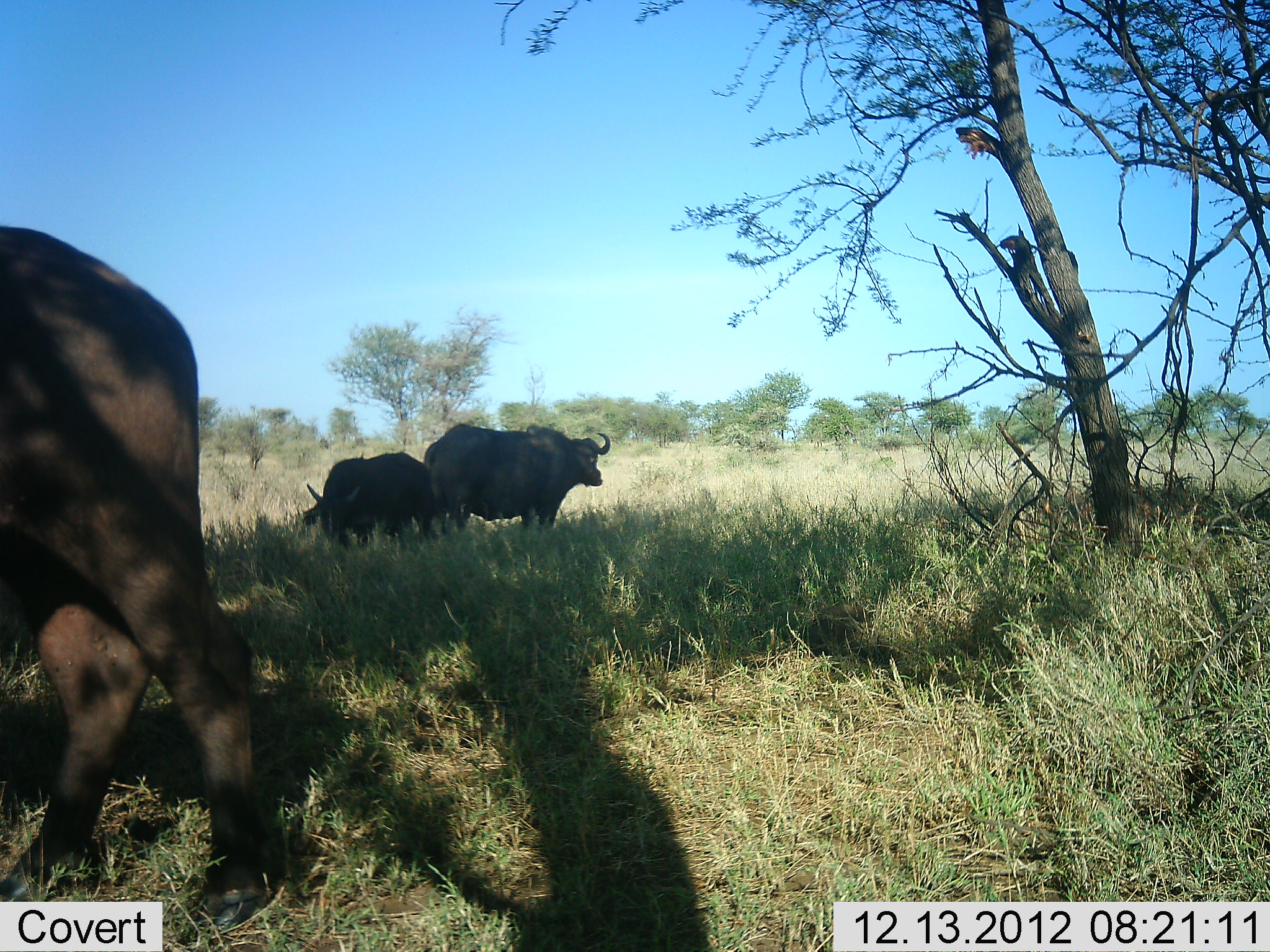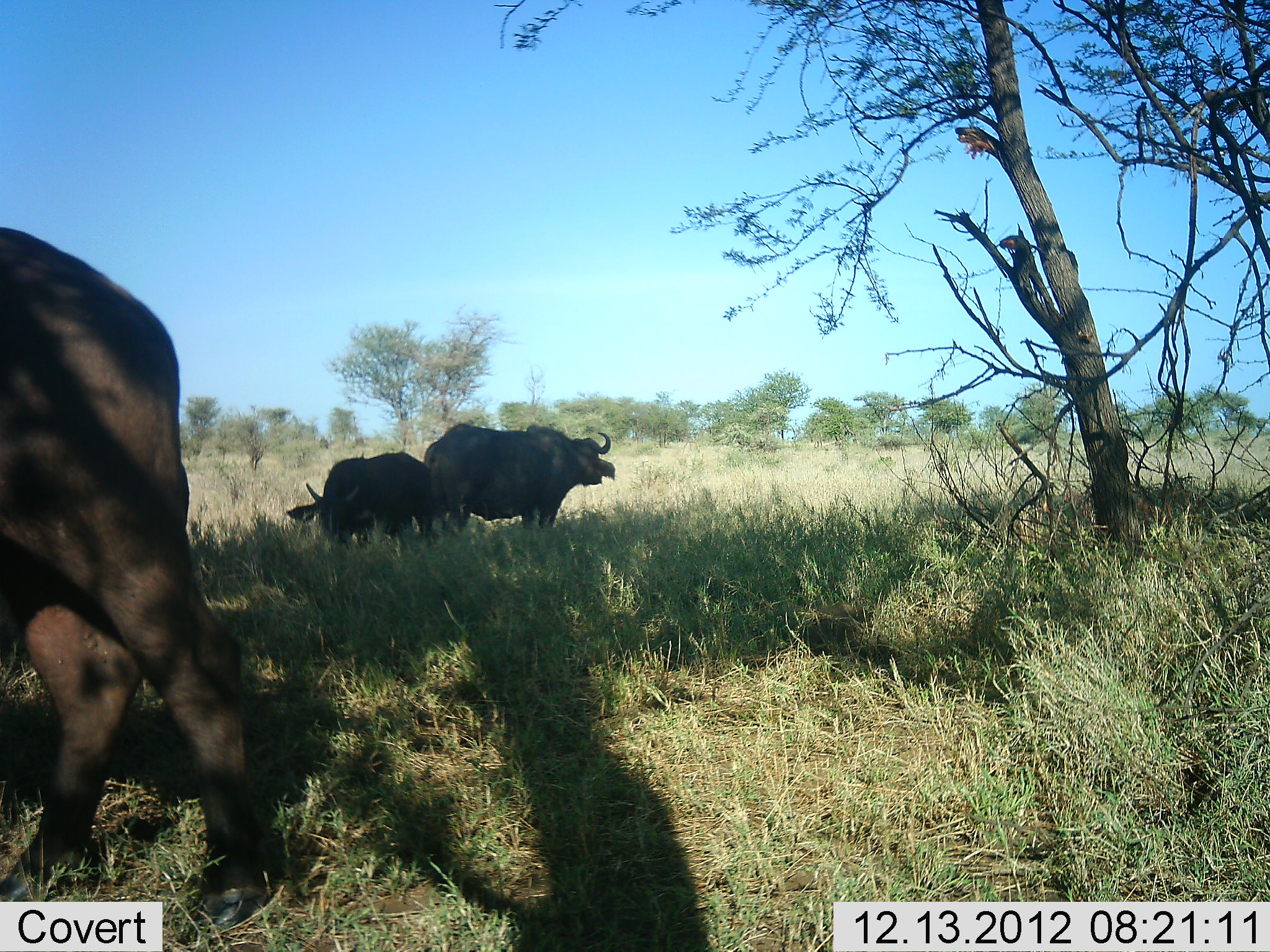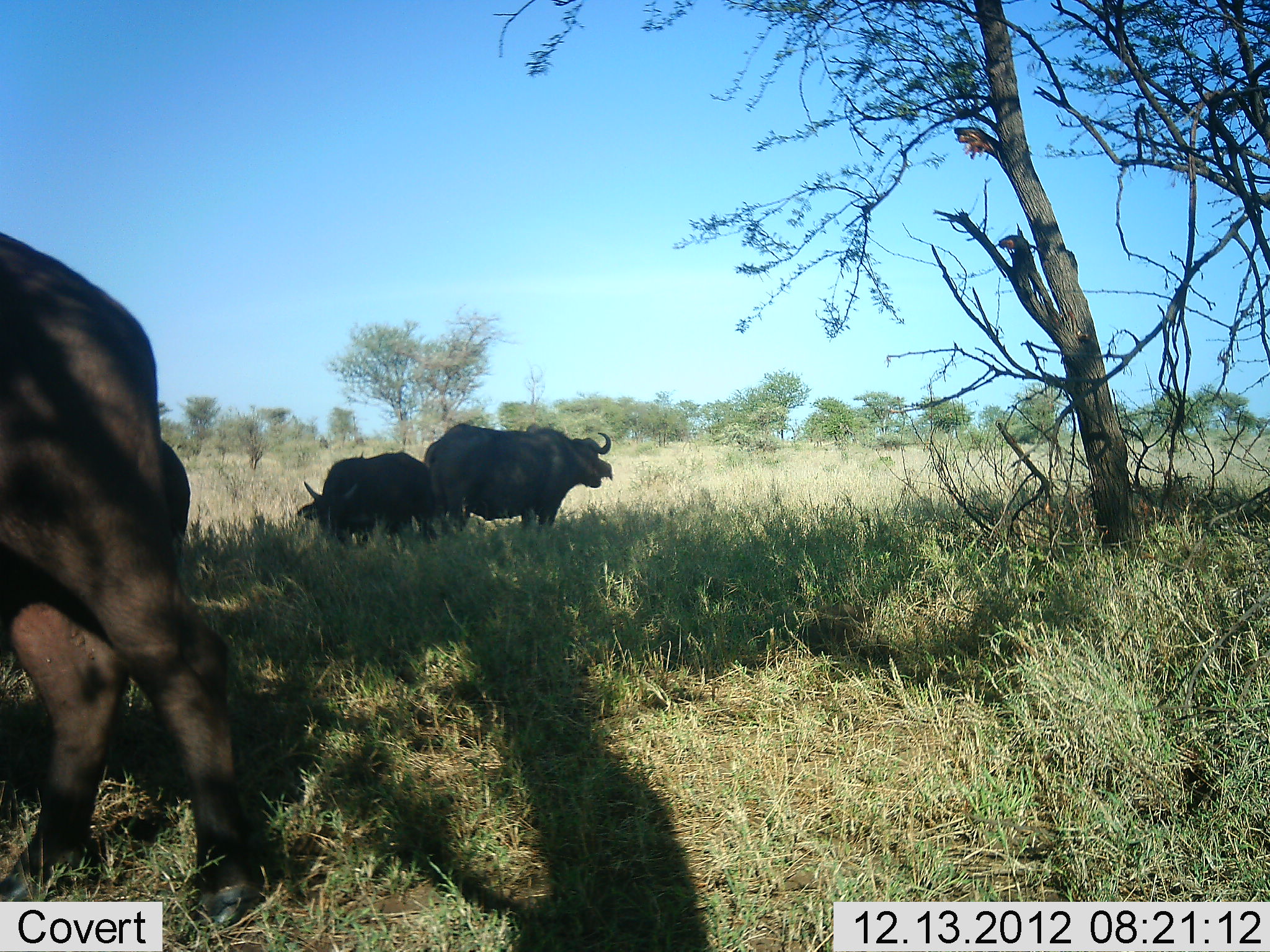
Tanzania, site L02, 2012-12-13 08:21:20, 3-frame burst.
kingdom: Animalia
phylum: Chordata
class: Mammalia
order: Artiodactyla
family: Bovidae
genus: Syncerus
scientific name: Syncerus caffer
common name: cape buffalo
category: buffalo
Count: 3.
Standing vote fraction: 91%.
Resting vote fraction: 5%.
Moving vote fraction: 9%.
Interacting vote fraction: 0%.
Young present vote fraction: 14%.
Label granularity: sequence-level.